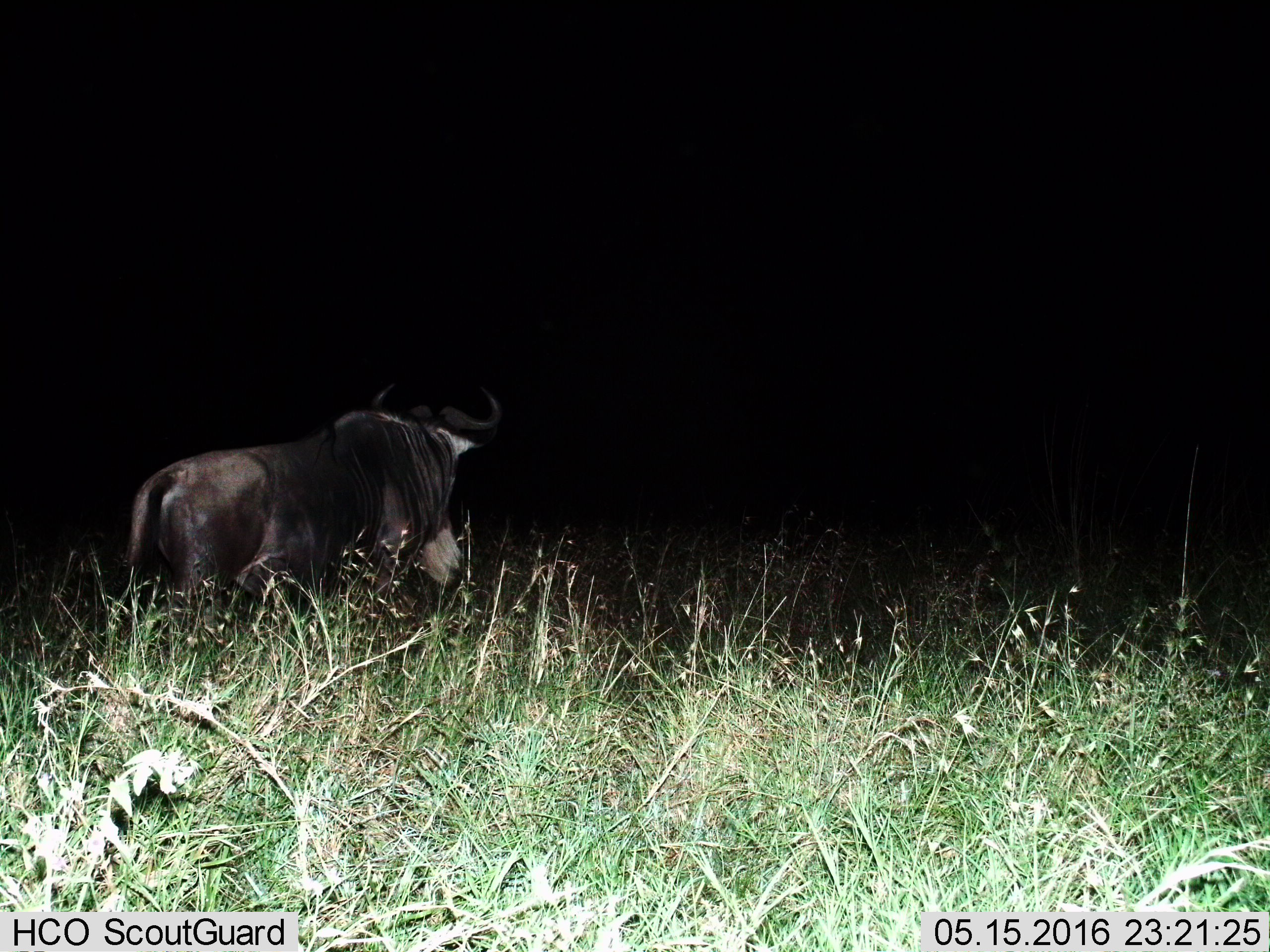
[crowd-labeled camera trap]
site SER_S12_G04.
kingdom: Animalia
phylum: Chordata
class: Mammalia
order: Artiodactyla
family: Bovidae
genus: Connochaetes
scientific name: Connochaetes taurinus taurinus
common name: blue wildebeest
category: wildebeestblue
Wildebeestblue (blue wildebeest) (Connochaetes taurinus taurinus), count 1. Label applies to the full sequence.